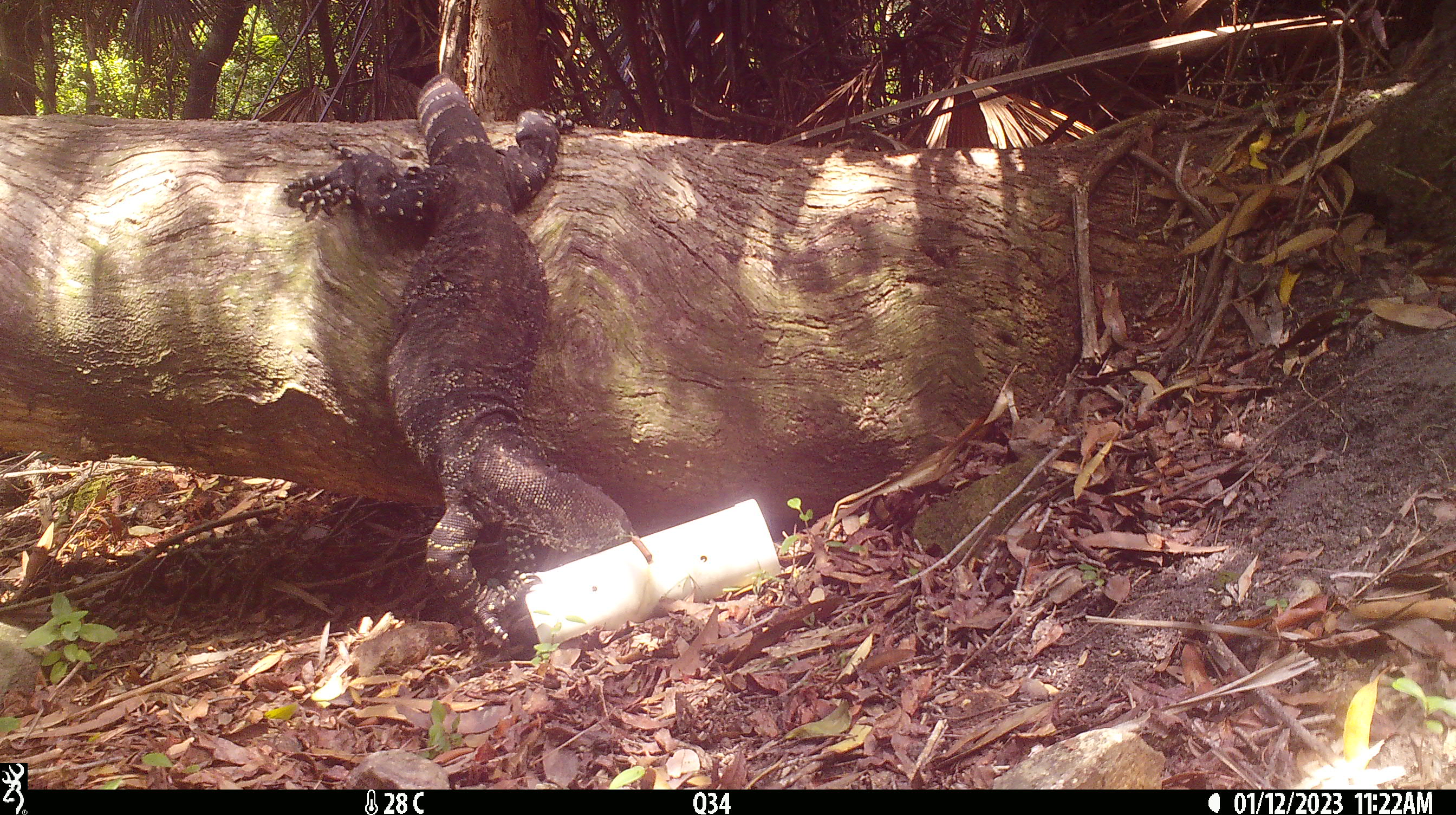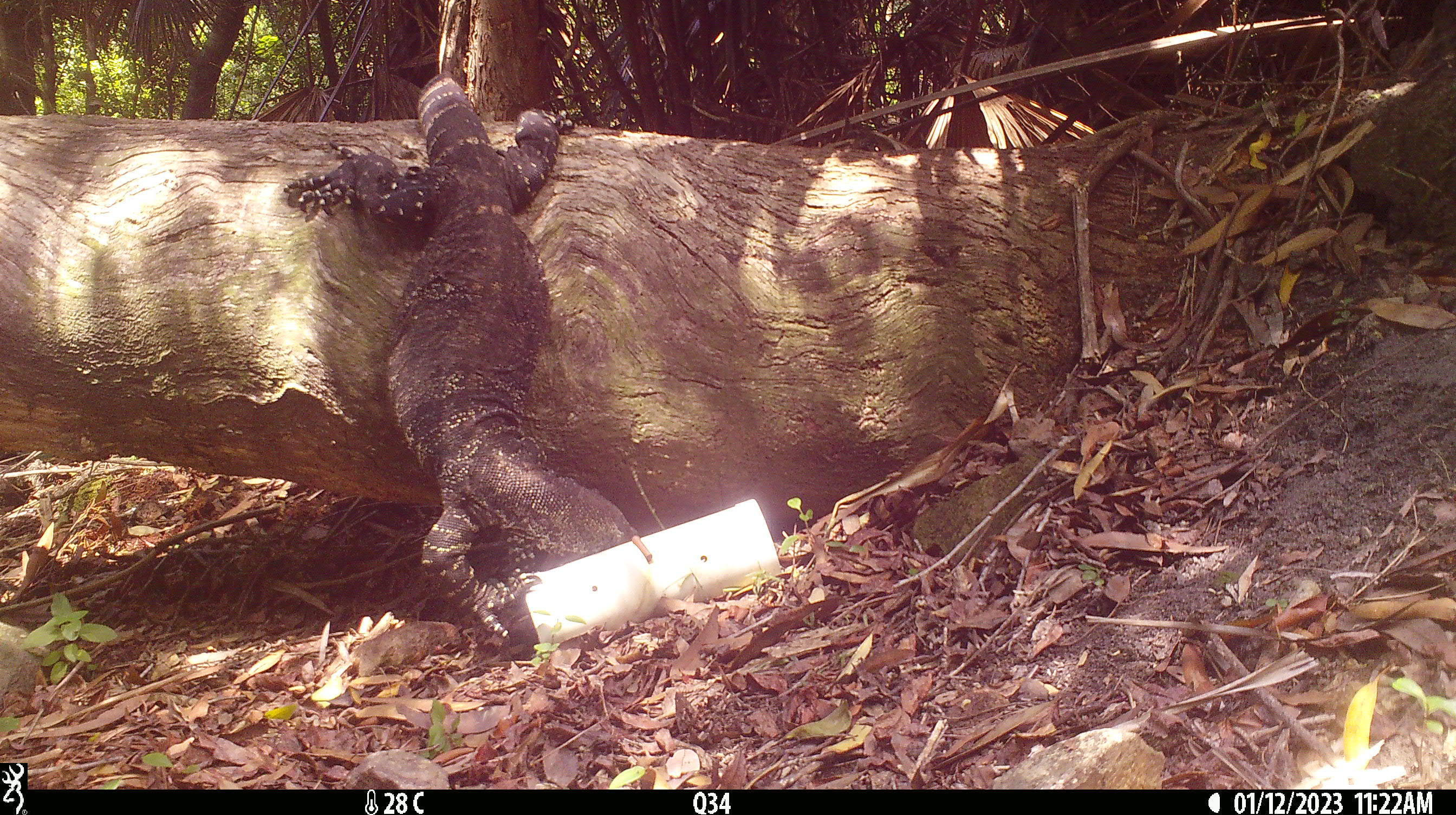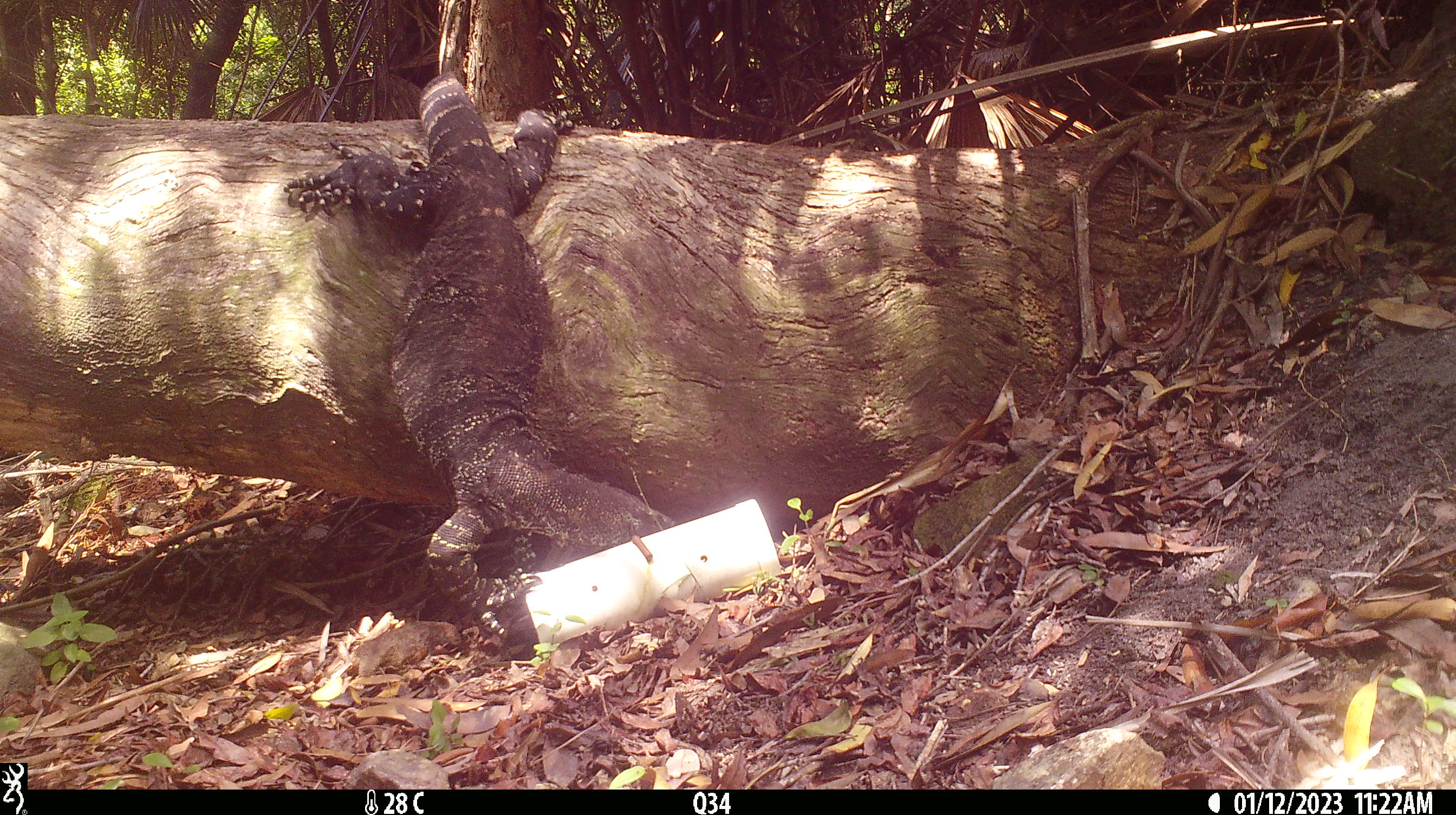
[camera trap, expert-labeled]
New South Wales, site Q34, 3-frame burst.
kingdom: Animalia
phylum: Chordata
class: Reptilia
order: Squamata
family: Varanidae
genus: Varanus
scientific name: Varanus varius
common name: lace monitor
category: goanna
Goanna (lace monitor) (Varanus varius).